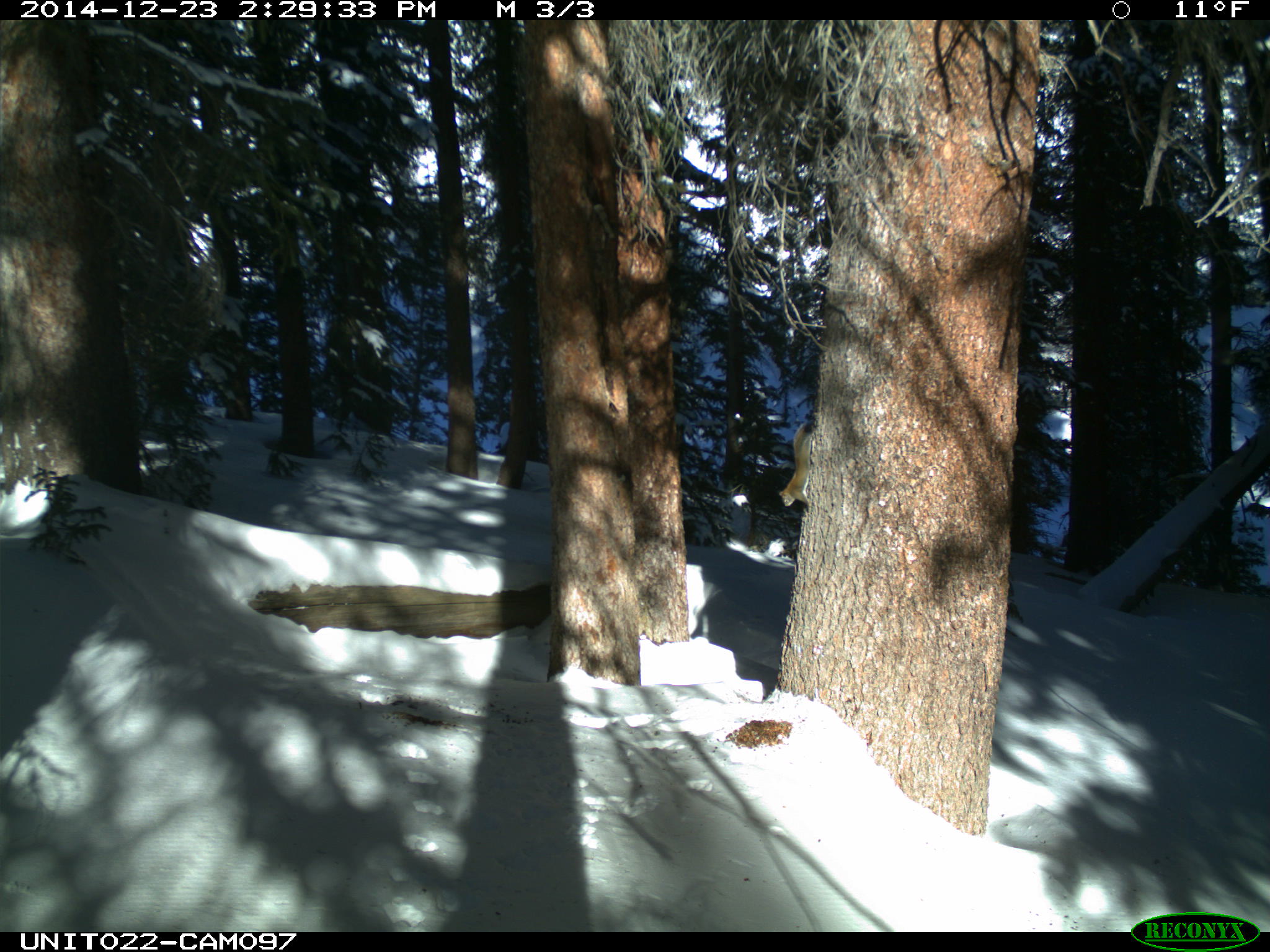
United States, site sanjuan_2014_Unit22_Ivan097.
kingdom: Animalia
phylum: Chordata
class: Mammalia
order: Rodentia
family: Sciuridae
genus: Tamiasciurus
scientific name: Tamiasciurus hudsonicus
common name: american red squirrel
Tamiasciurus hudsonicus (american red squirrel).